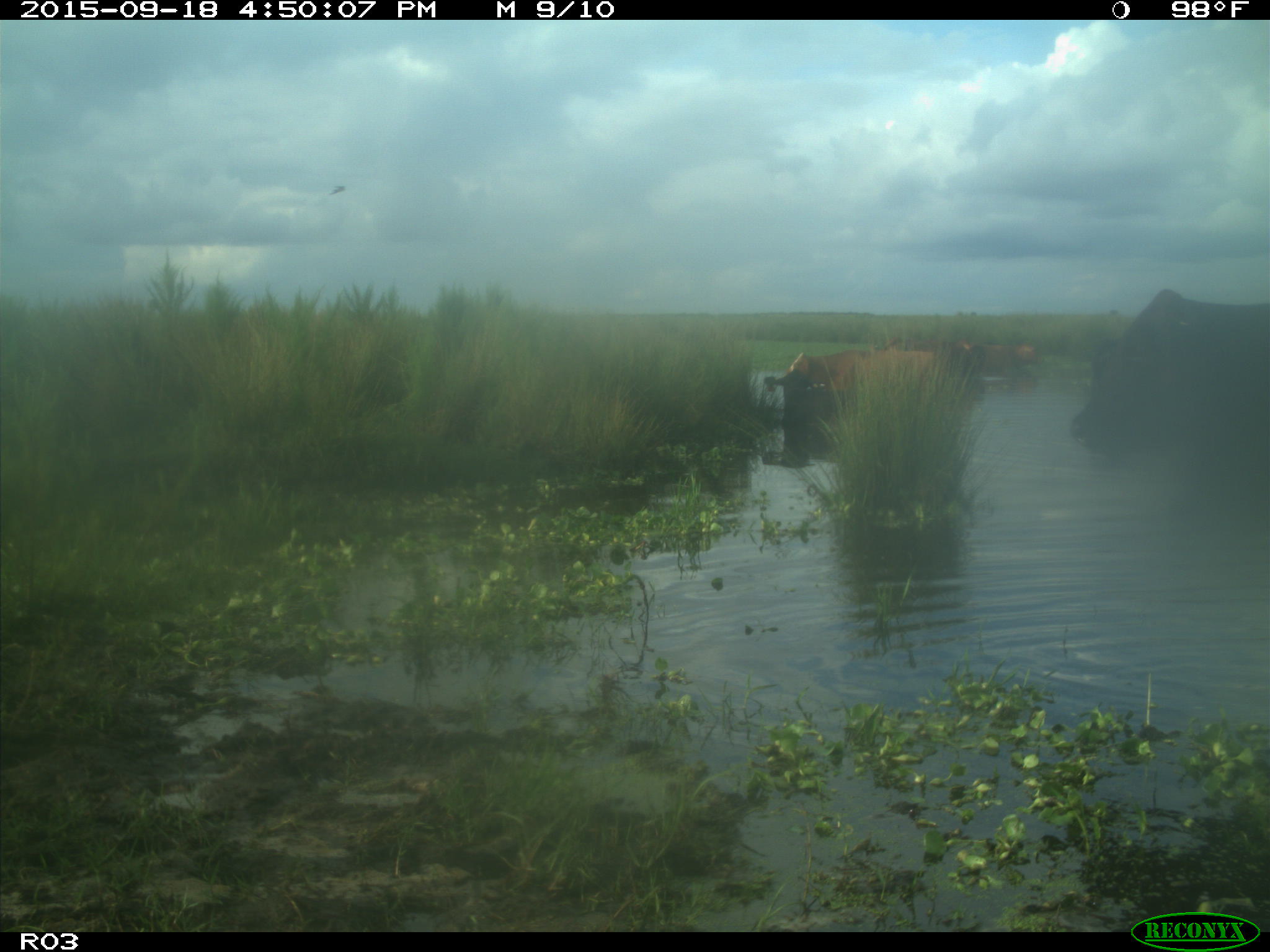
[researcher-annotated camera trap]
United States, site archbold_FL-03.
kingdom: Animalia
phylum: Chordata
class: Mammalia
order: Artiodactyla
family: Bovidae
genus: Bos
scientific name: Bos taurus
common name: domestic cow